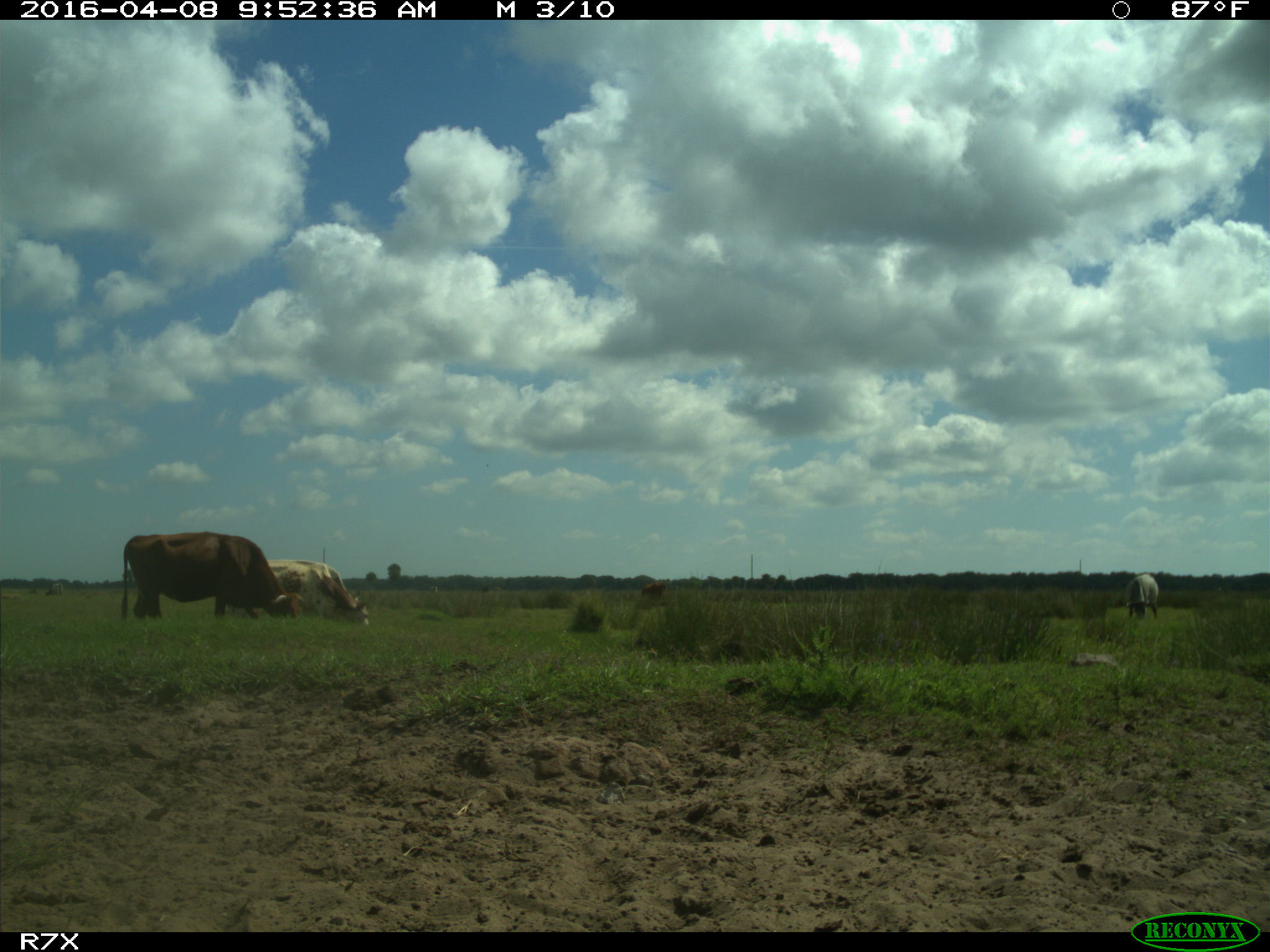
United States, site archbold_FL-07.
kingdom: Animalia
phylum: Chordata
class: Mammalia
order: Artiodactyla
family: Bovidae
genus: Bos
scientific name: Bos taurus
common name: domestic cow